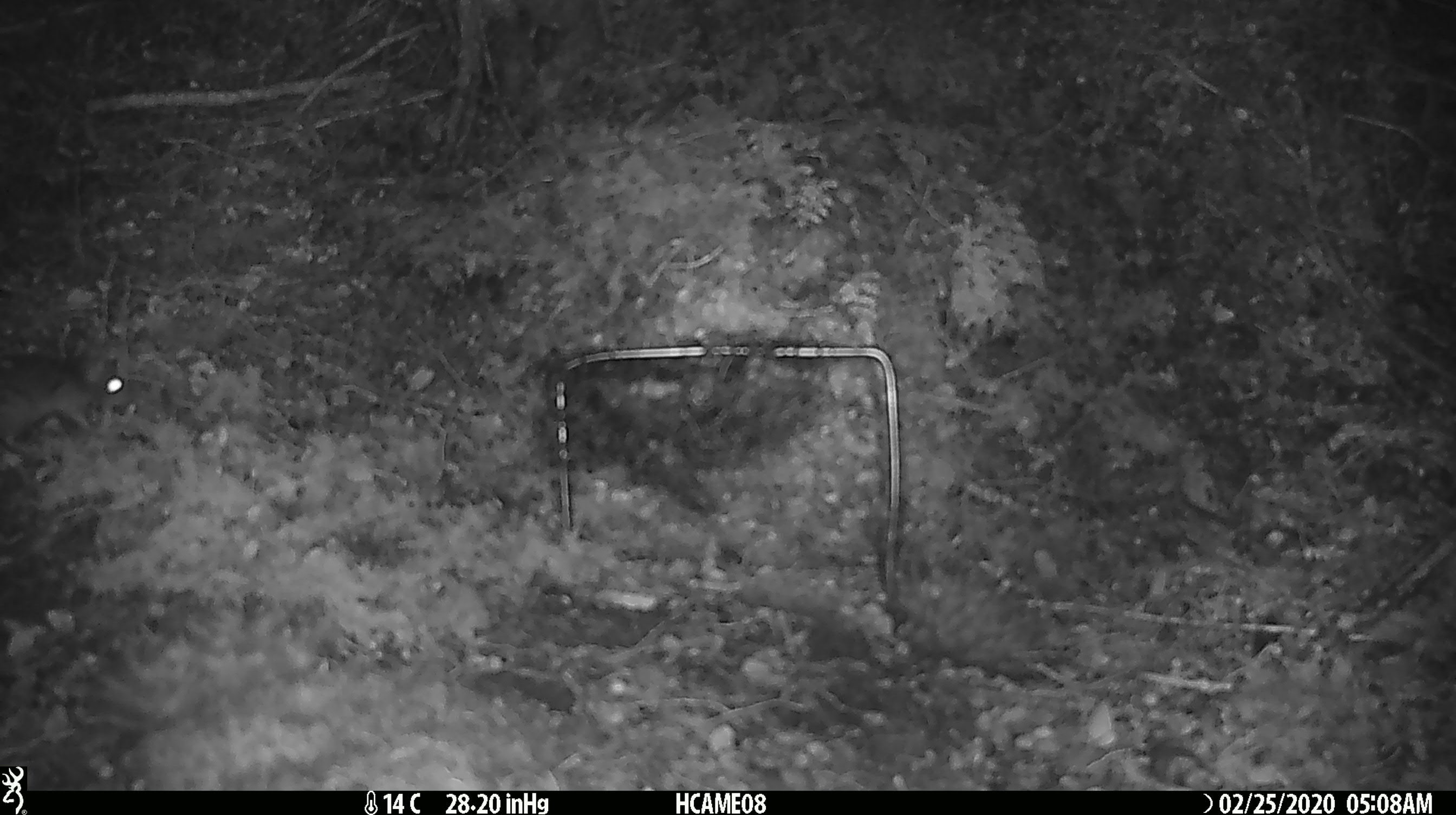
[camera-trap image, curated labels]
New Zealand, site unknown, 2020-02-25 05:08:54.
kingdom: Animalia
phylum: Chordata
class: Mammalia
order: Rodentia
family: Muridae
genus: Mus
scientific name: Mus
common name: mouse